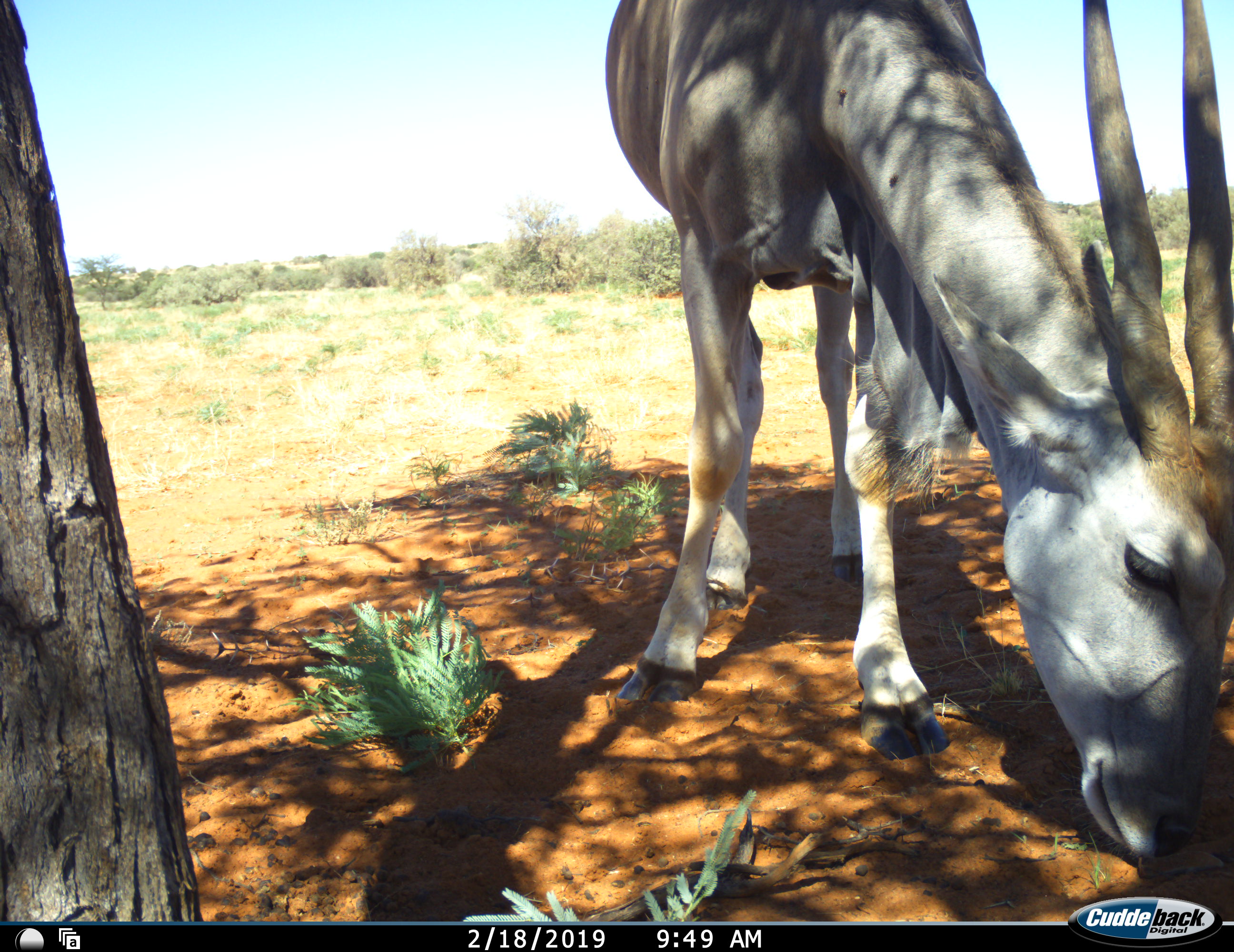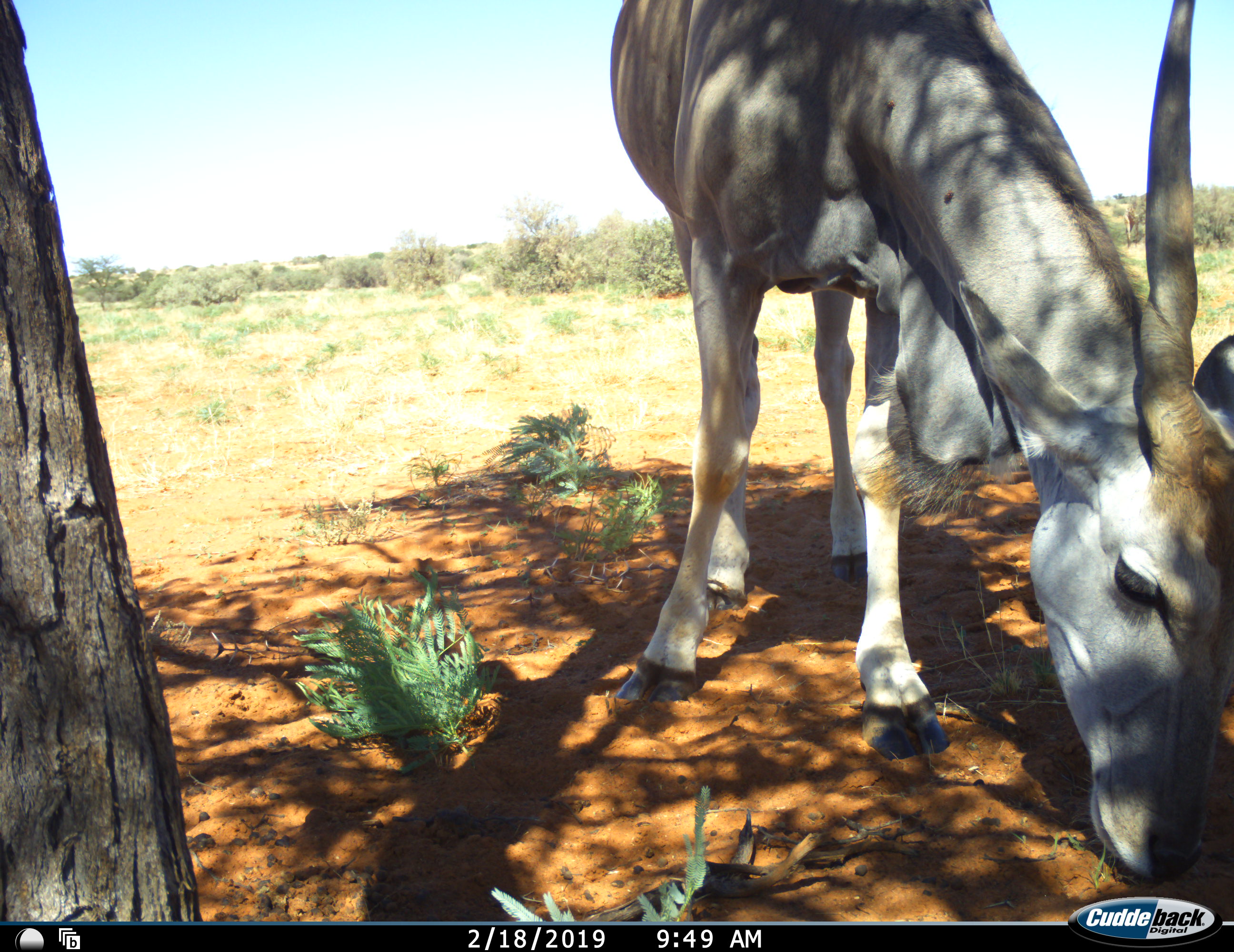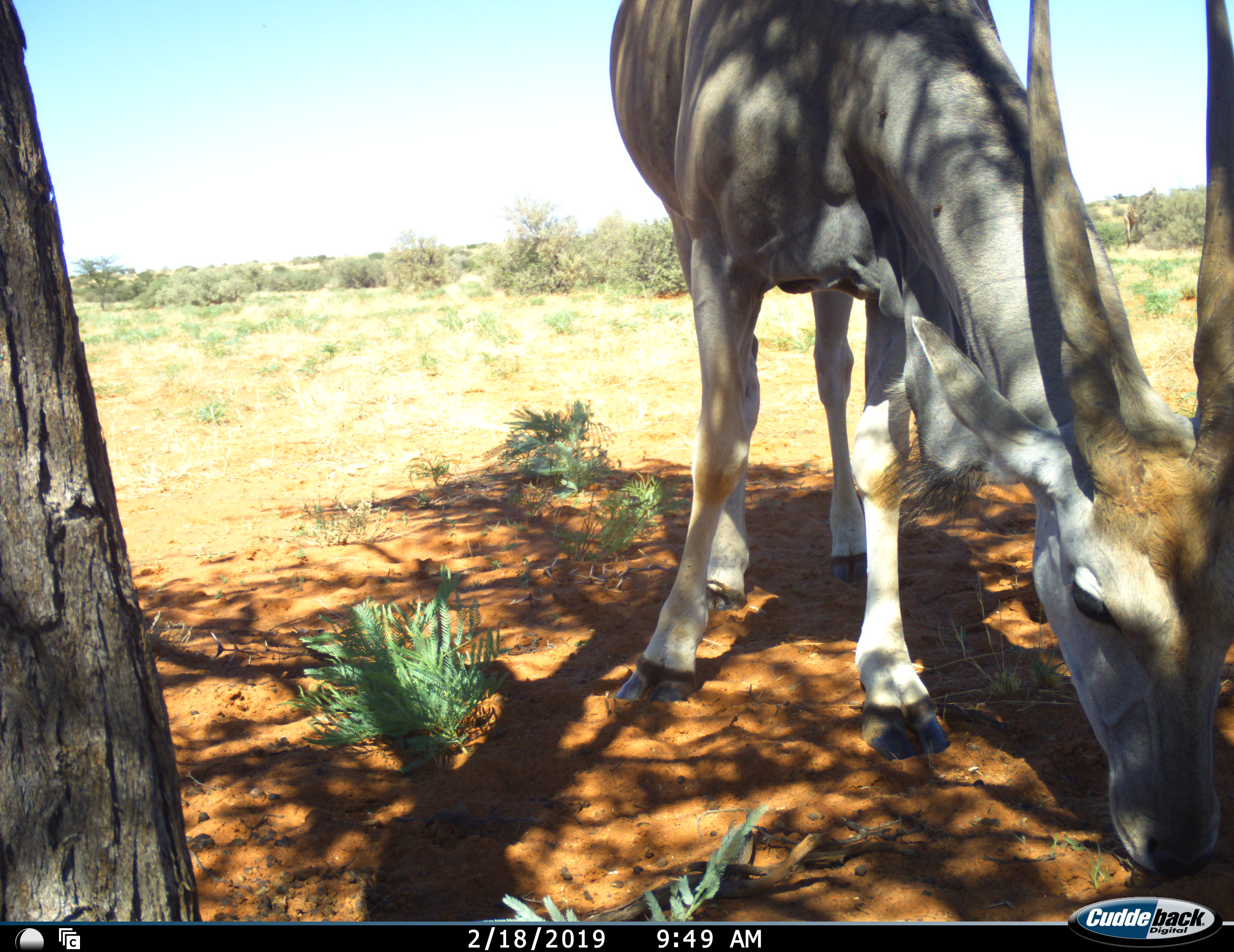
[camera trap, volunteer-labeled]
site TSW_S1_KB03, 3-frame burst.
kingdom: Animalia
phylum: Chordata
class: Mammalia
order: Artiodactyla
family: Bovidae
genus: Tragelaphus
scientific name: Tragelaphus oryx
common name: eland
Eland (Tragelaphus oryx), count 1. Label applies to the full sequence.